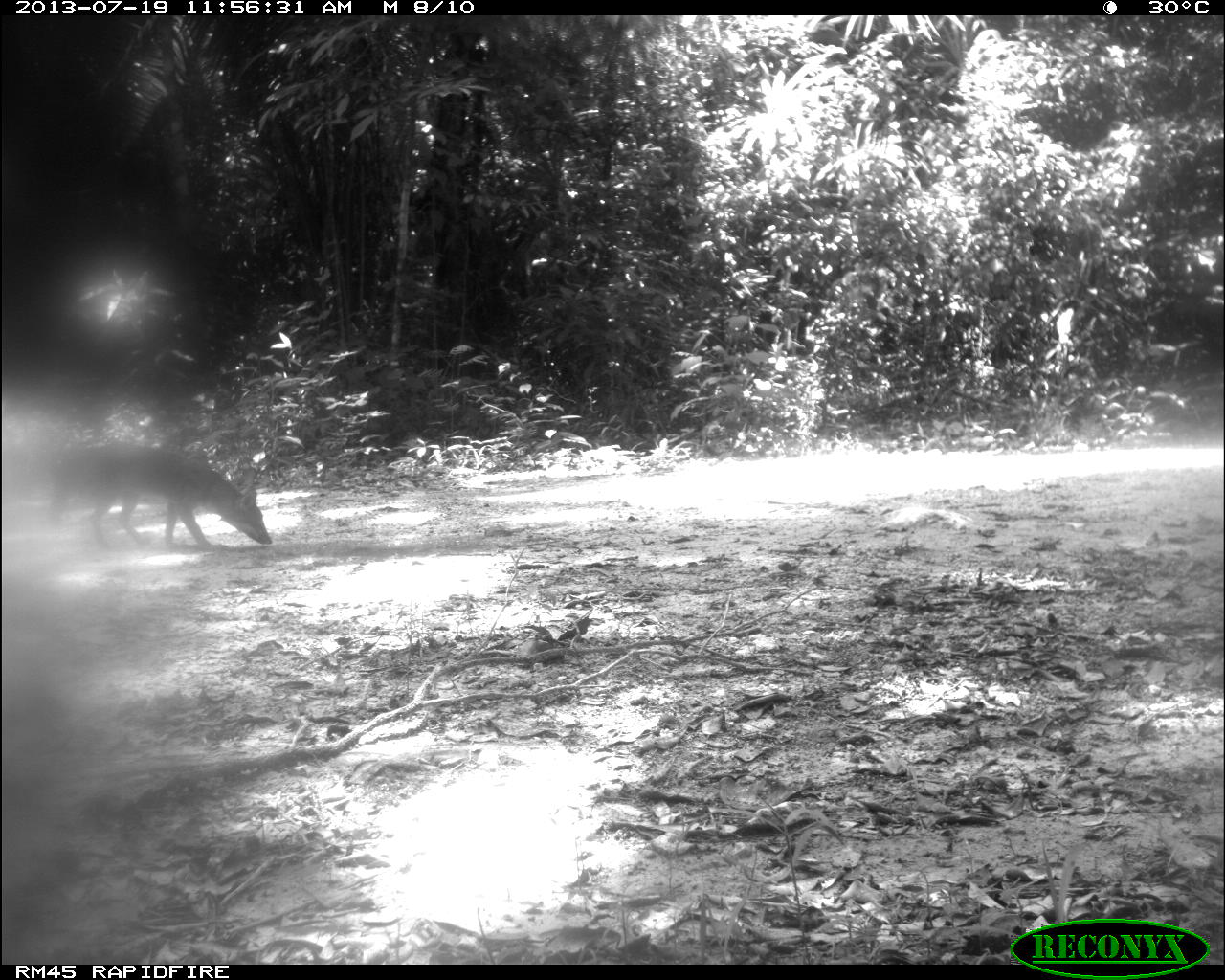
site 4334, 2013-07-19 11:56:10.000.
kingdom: Animalia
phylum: Chordata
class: Mammalia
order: Carnivora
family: Canidae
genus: Urocyon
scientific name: Urocyon cinereoargenteus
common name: gray fox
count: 2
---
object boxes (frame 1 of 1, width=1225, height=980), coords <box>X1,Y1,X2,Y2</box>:
urocyon cinereoargenteus: <box>41,436,274,551</box>